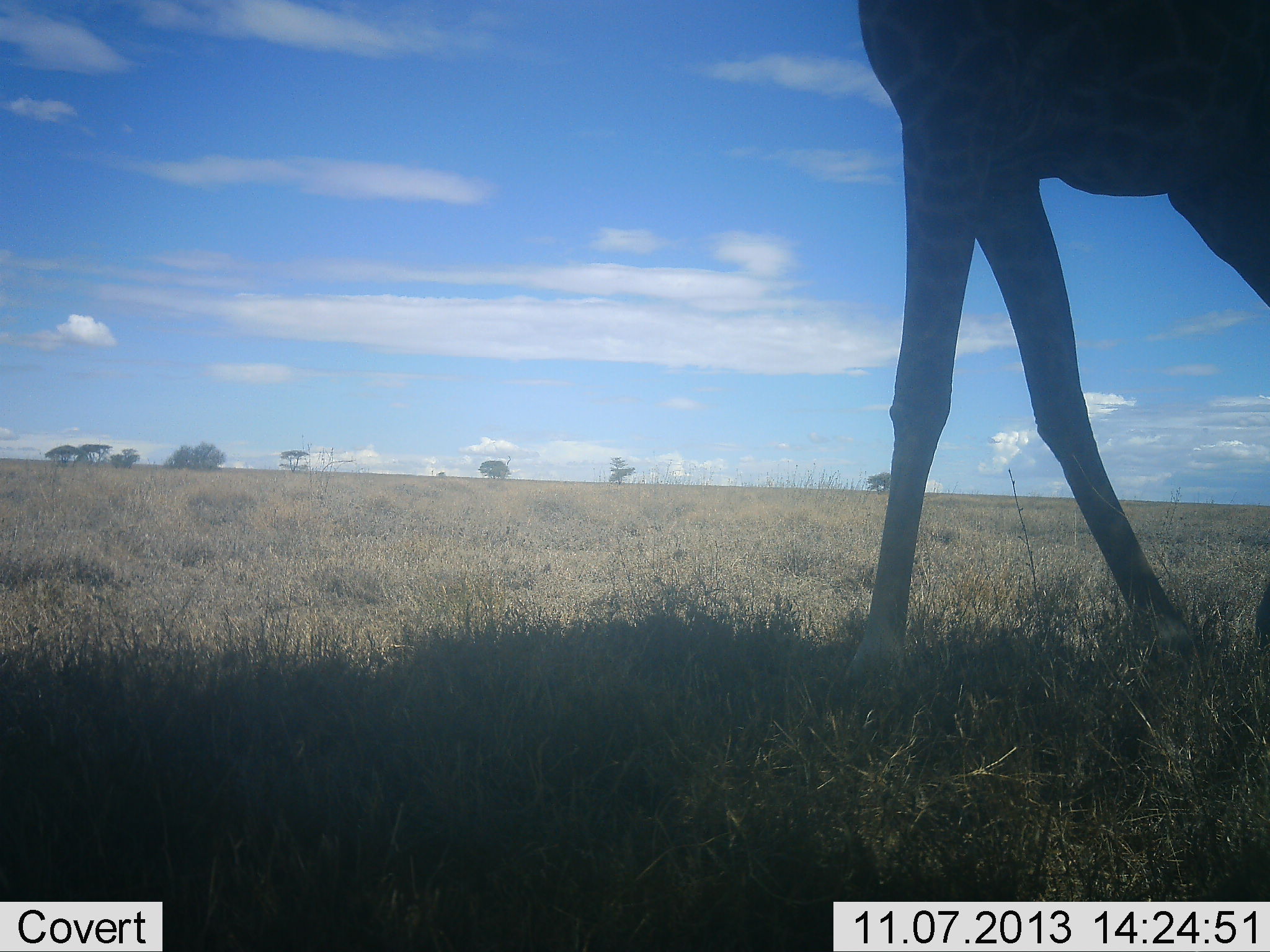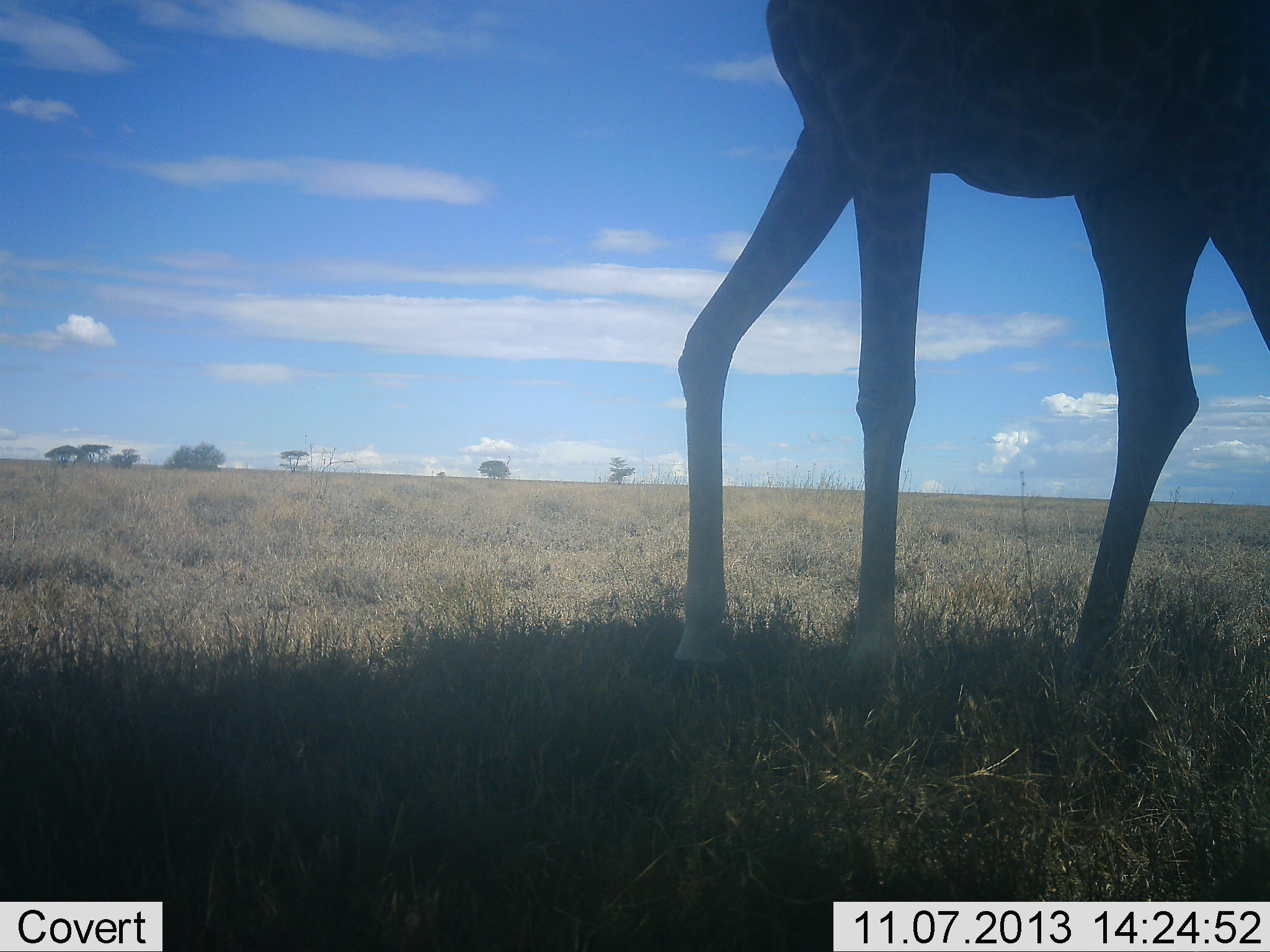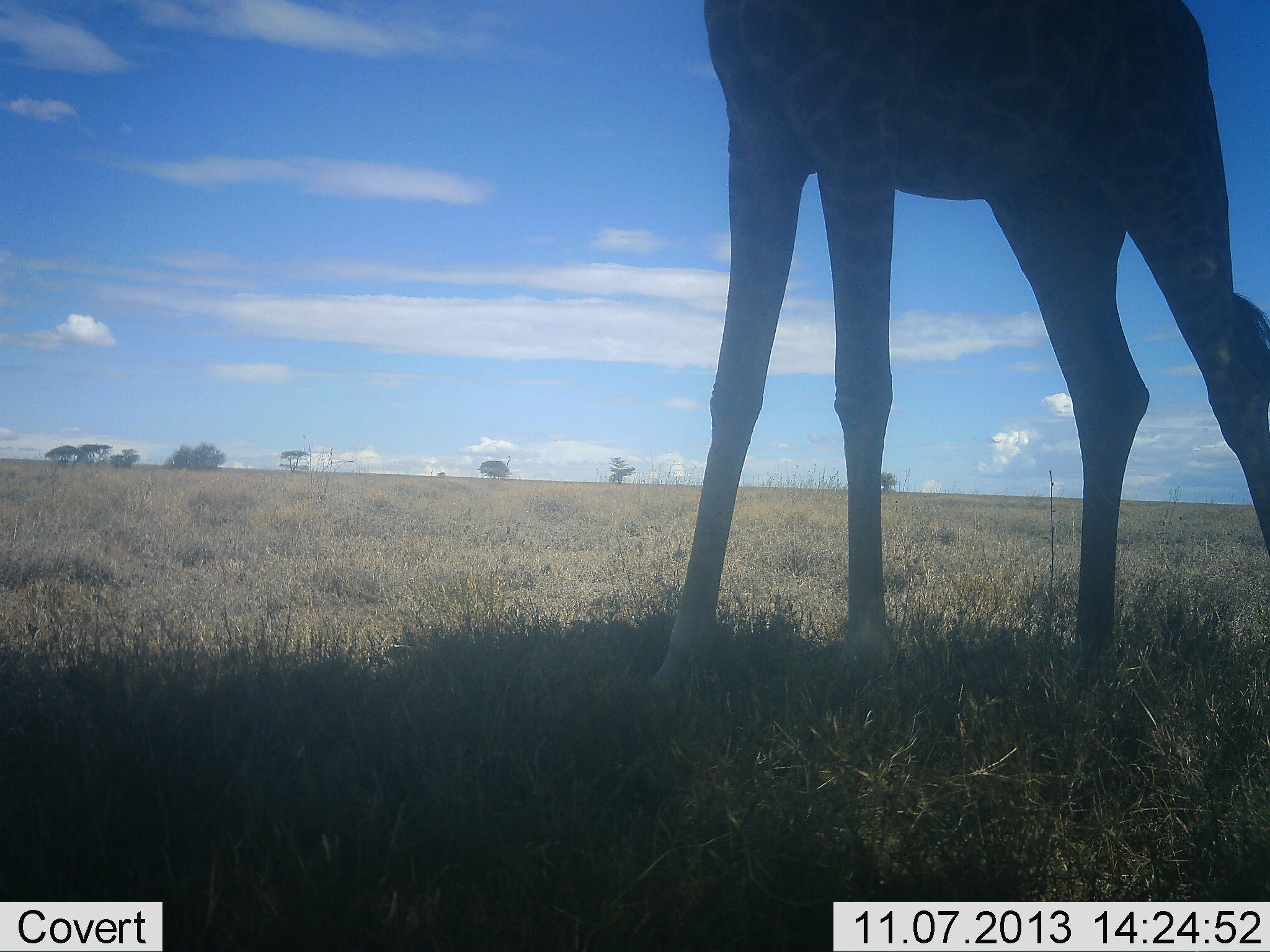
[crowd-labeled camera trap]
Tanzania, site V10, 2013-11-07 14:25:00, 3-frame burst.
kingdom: Animalia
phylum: Chordata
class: Mammalia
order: Artiodactyla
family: Giraffidae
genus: Giraffa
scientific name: Giraffa camelopardalis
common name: giraffe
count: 1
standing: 11%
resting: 0%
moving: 84%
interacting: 0%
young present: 0%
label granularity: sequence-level